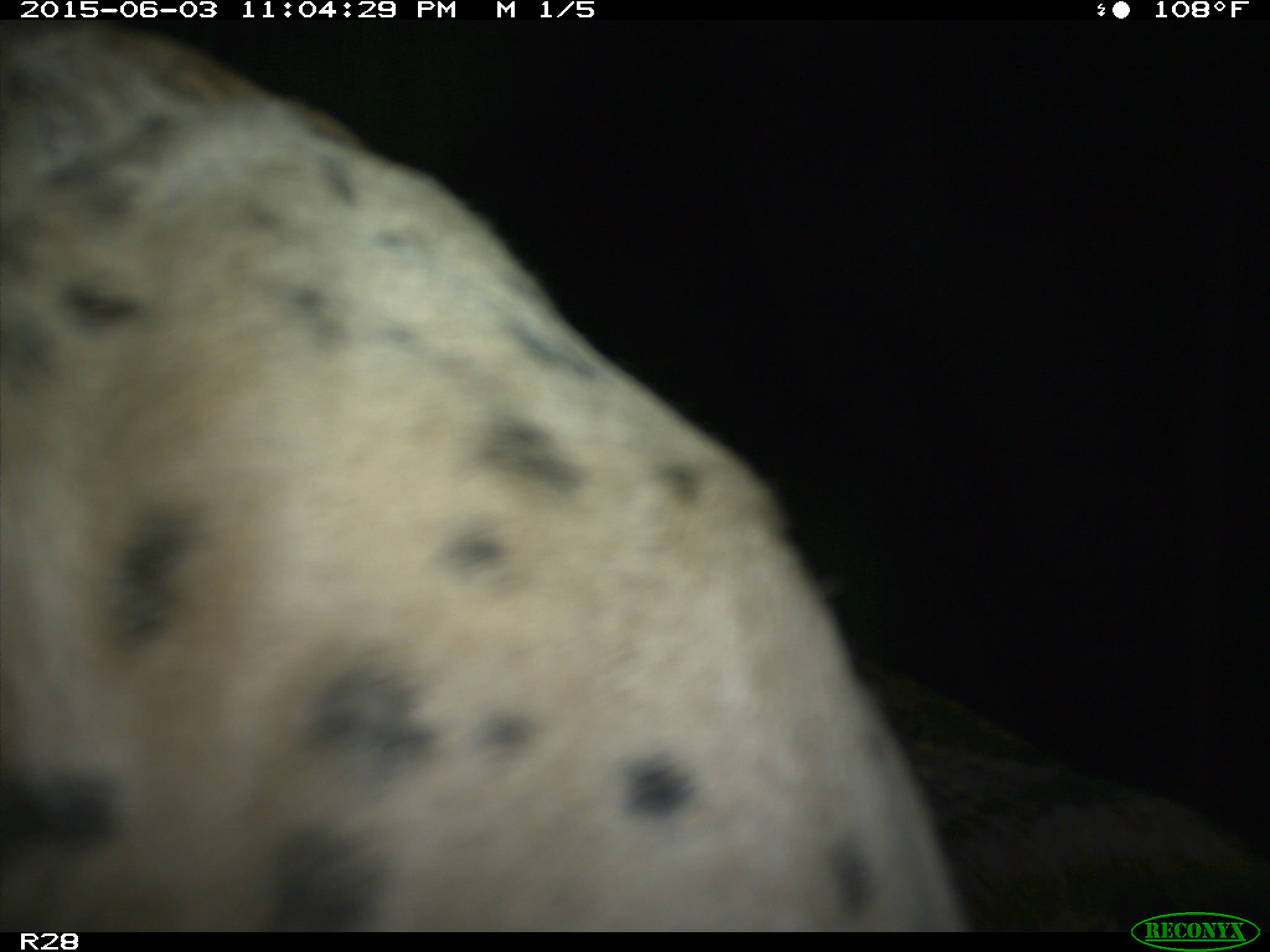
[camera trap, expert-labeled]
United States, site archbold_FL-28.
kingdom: Animalia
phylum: Chordata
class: Mammalia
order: Artiodactyla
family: Bovidae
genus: Bos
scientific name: Bos taurus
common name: domestic cow